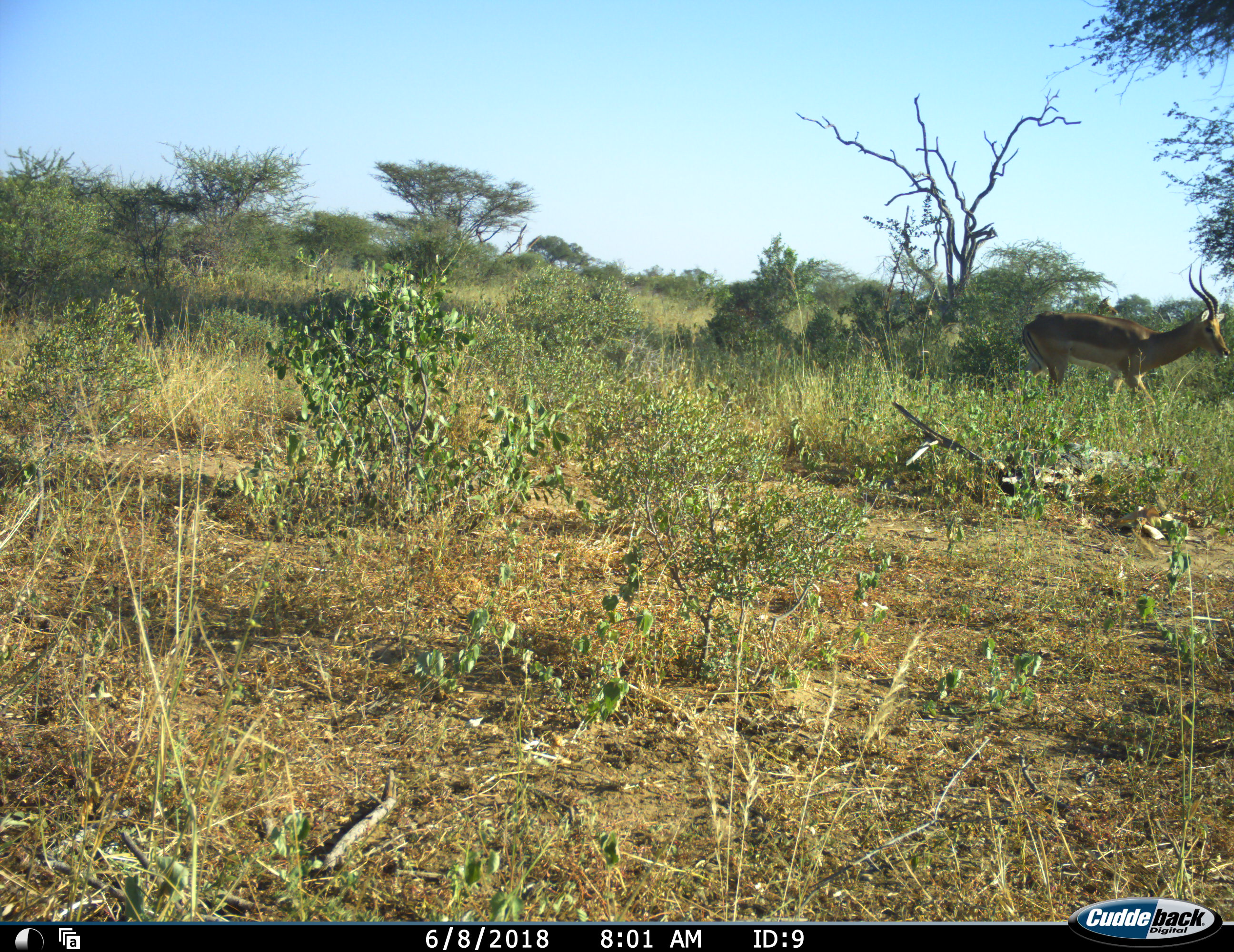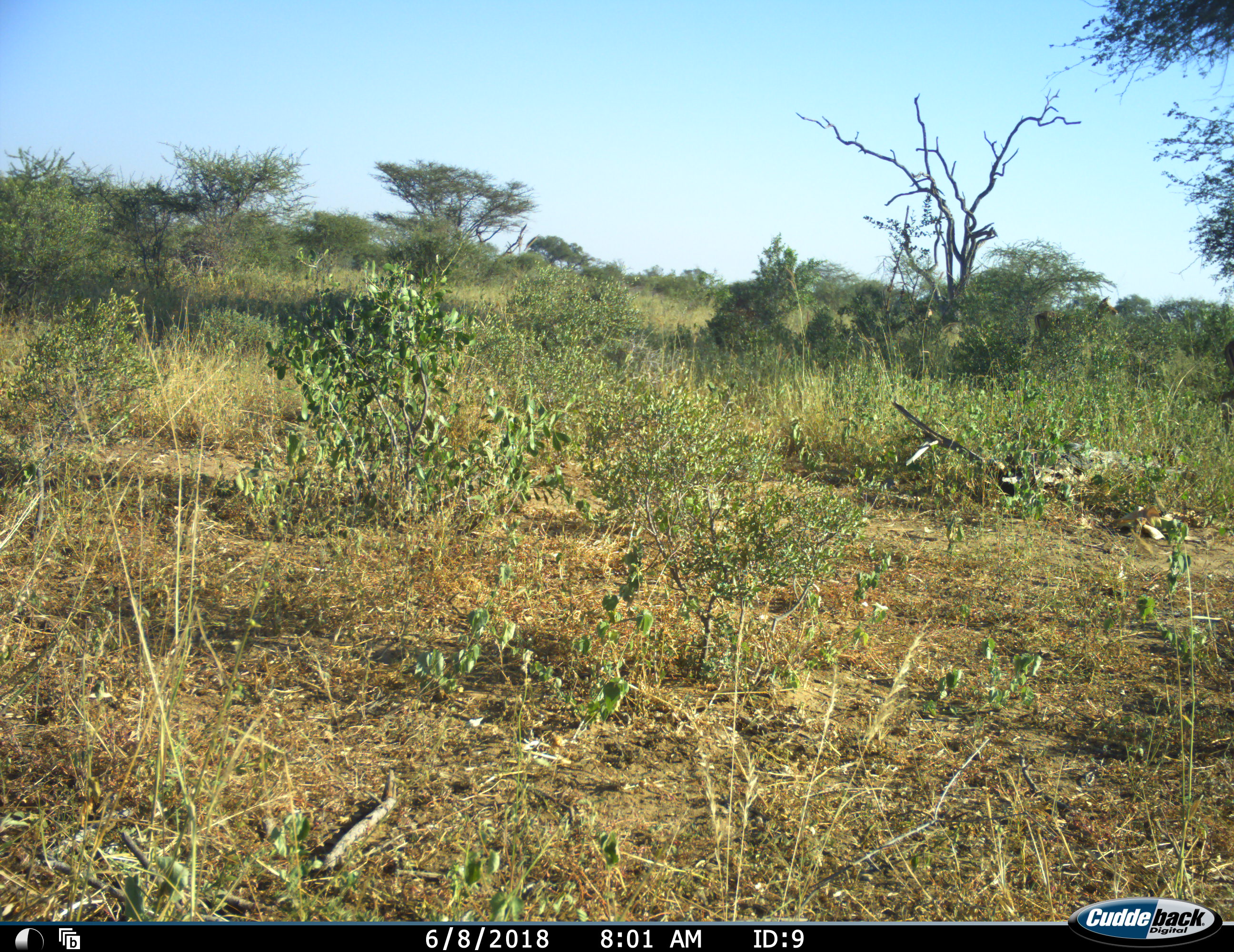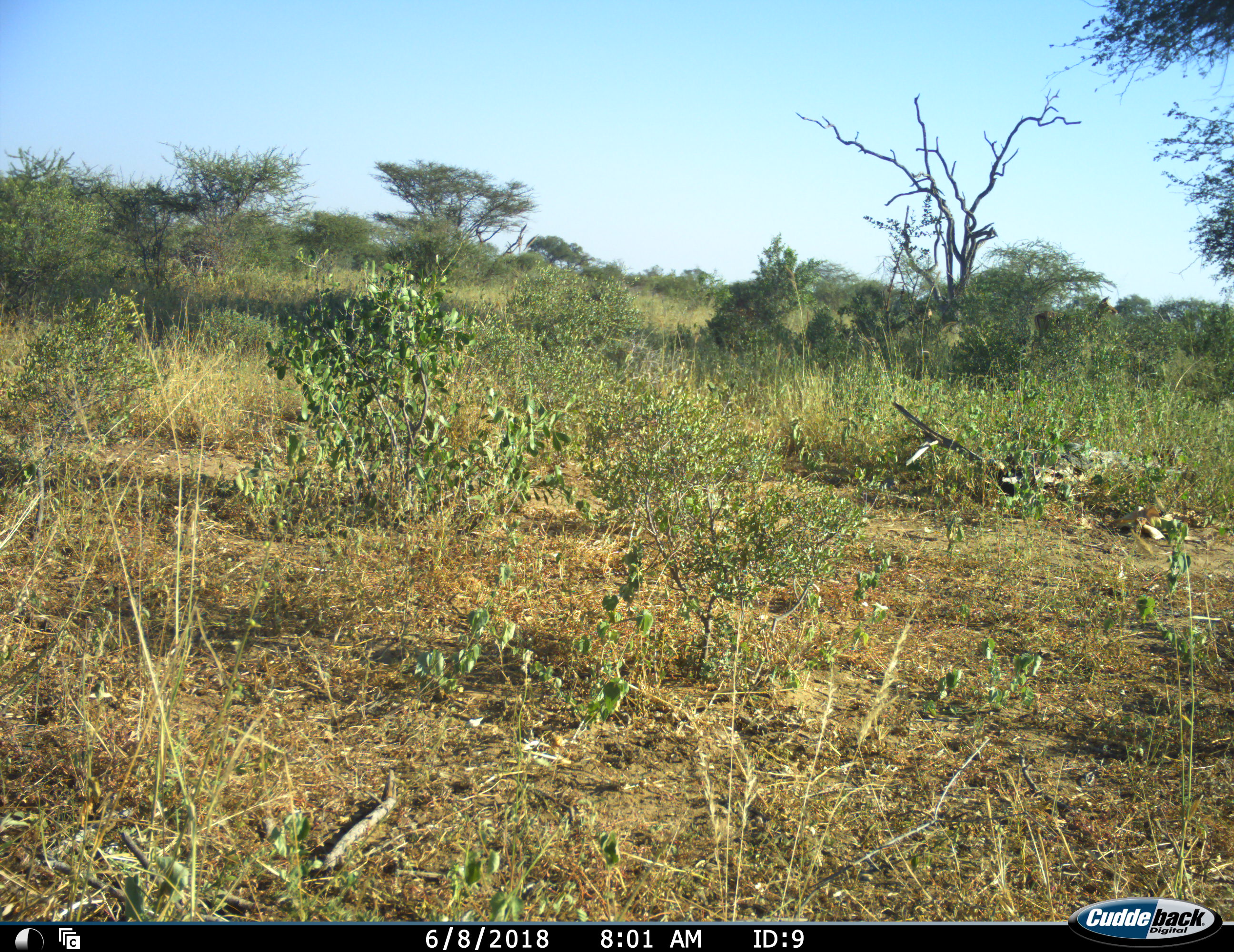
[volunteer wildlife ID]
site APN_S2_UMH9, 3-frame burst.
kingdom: Animalia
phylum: Chordata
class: Mammalia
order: Artiodactyla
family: Bovidae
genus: Aepyceros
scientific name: Aepyceros melampus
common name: impala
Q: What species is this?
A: Impala (Aepyceros melampus).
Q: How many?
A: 1.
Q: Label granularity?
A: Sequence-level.